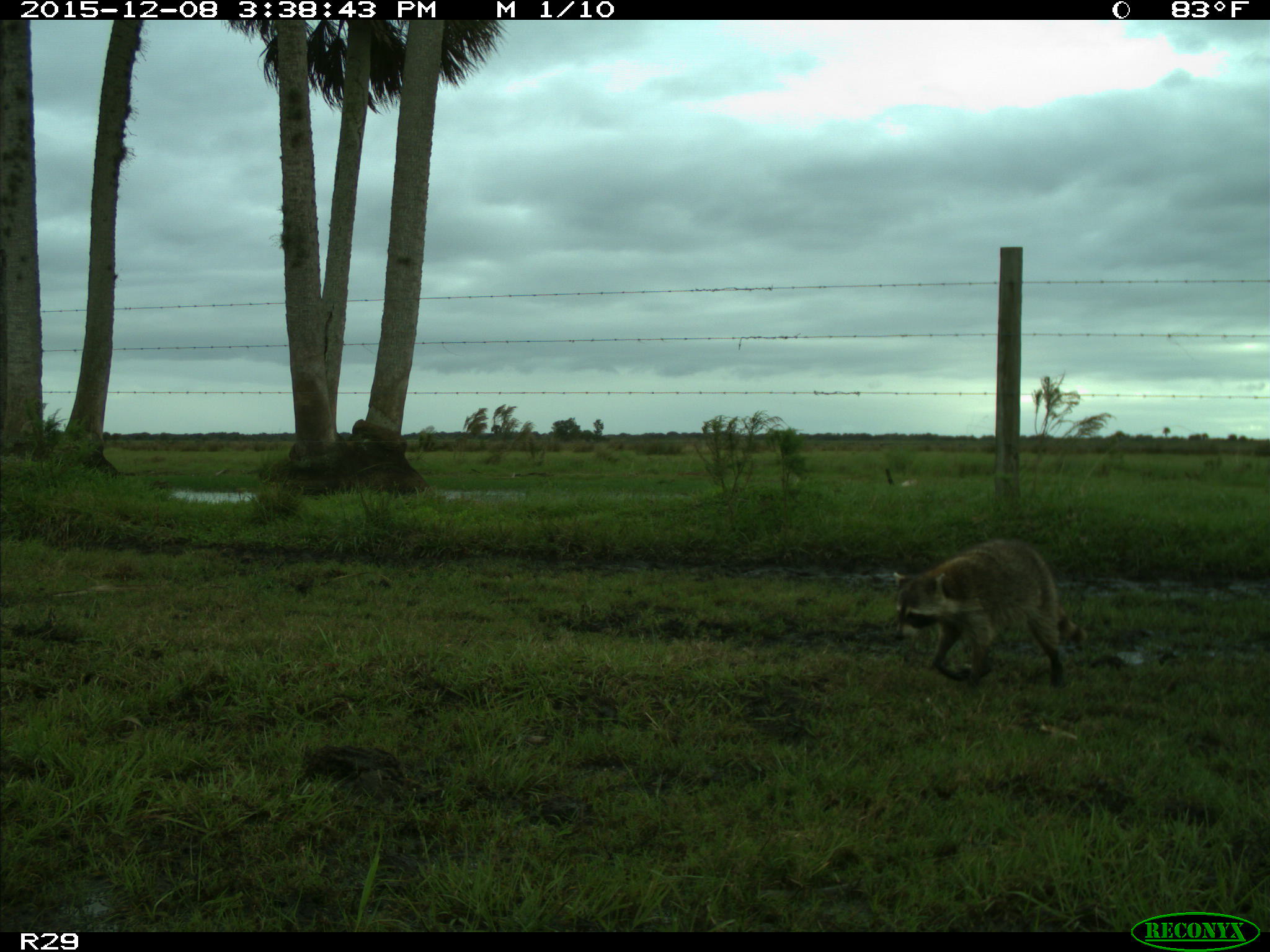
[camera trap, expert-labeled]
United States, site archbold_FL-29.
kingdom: Animalia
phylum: Chordata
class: Mammalia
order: Carnivora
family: Procyonidae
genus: Procyon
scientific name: Procyon lotor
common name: common raccoon